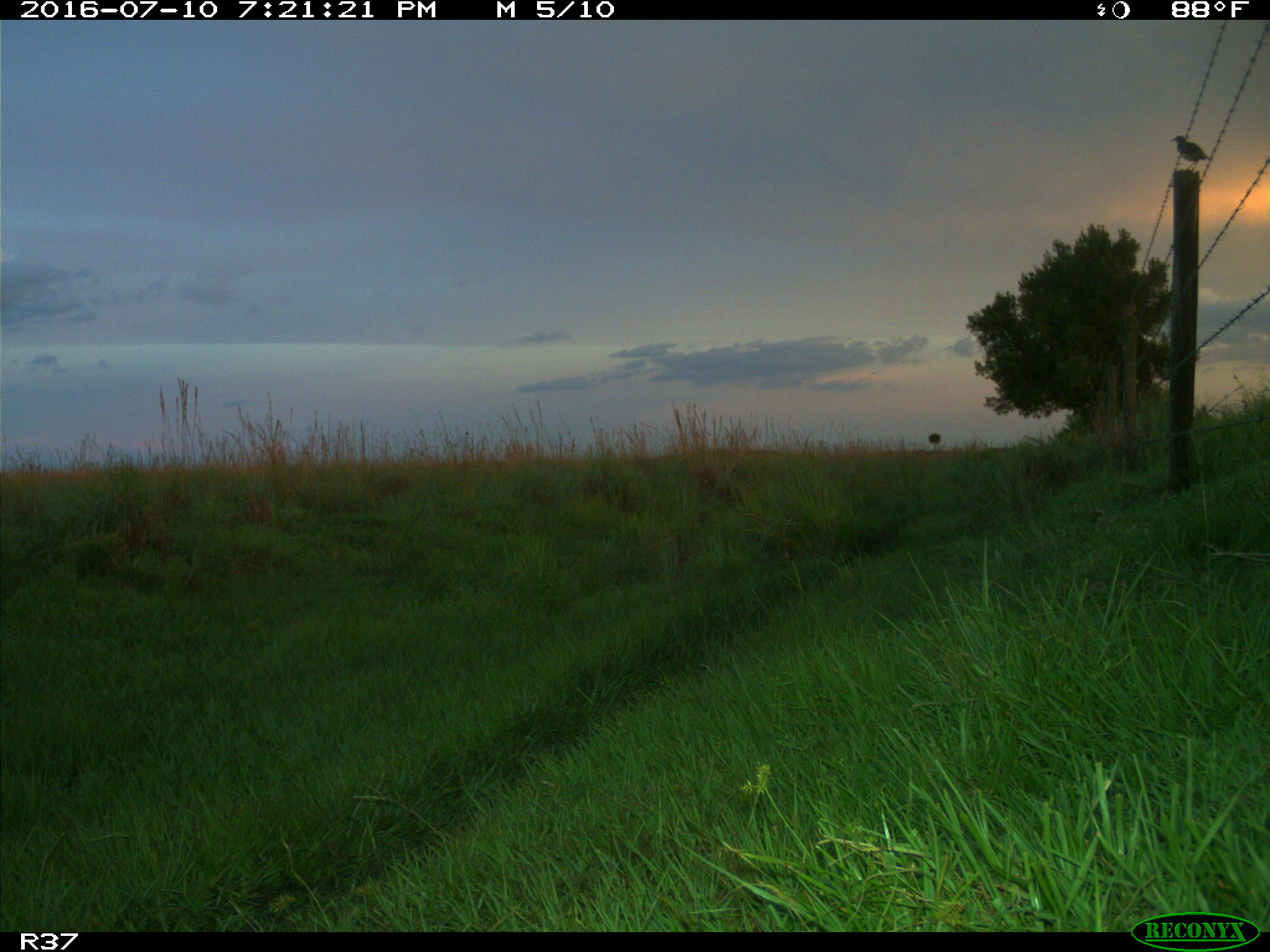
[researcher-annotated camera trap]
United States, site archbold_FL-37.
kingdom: Animalia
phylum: Chordata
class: Aves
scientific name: Aves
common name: birds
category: unidentified bird